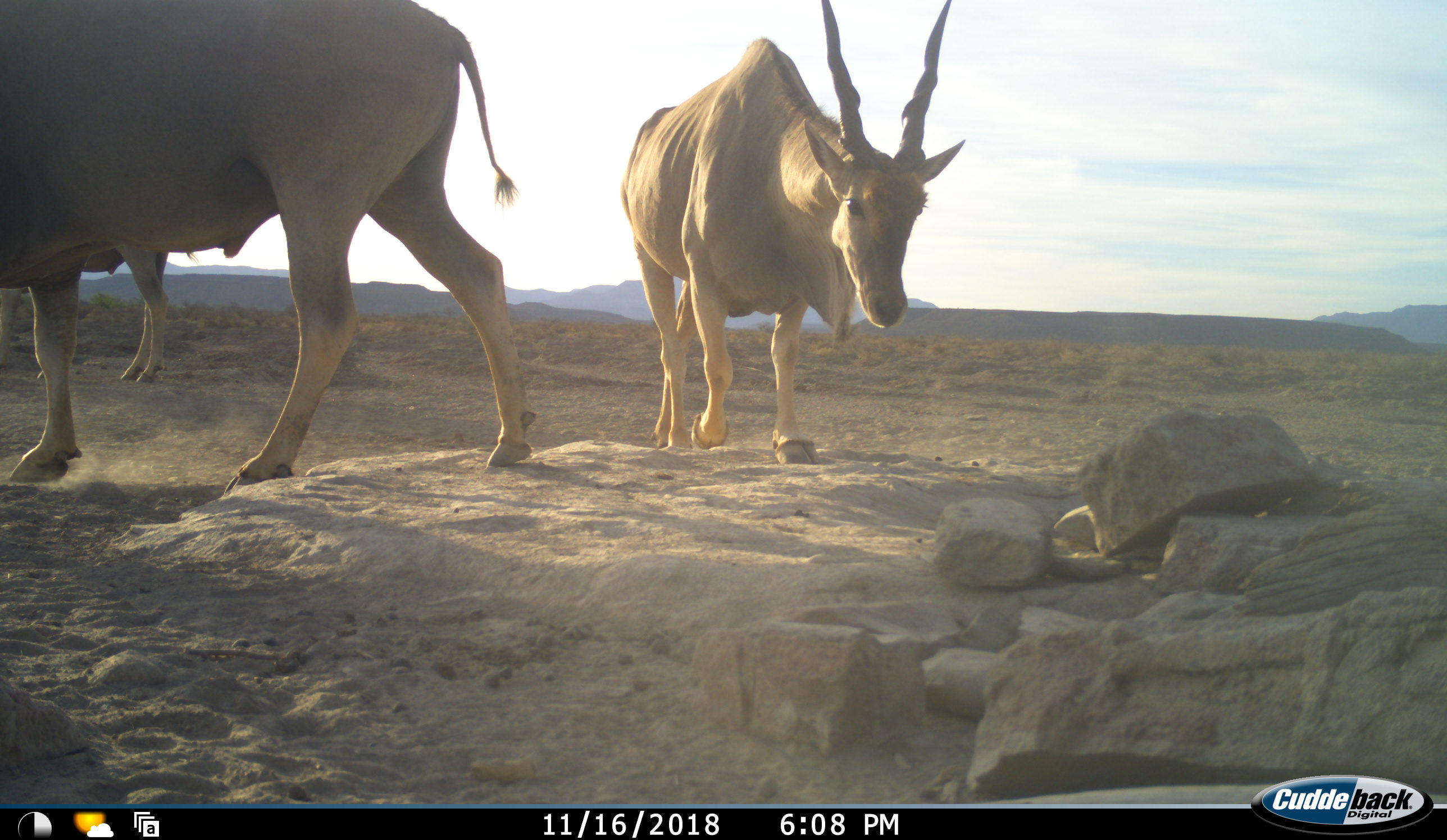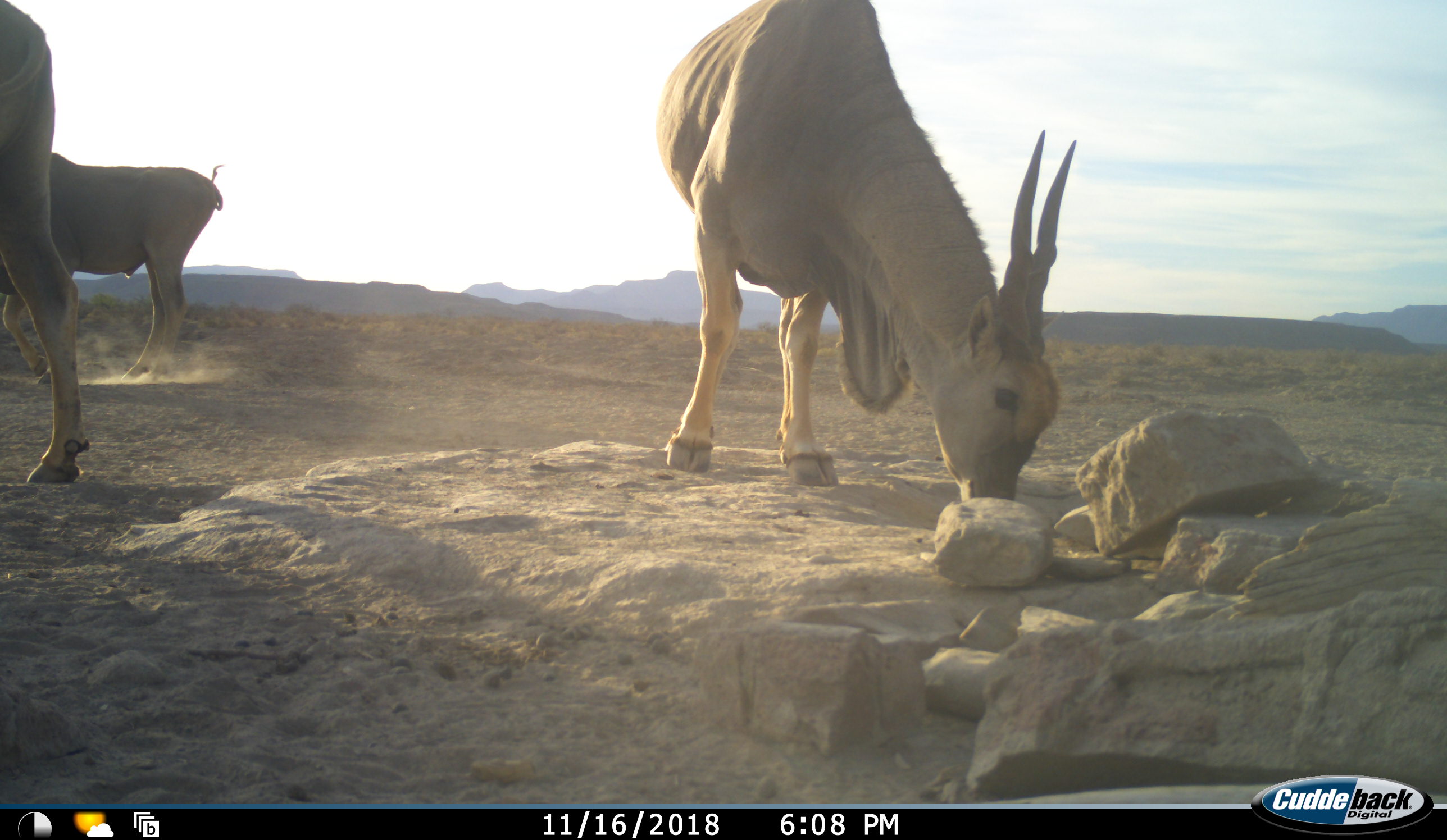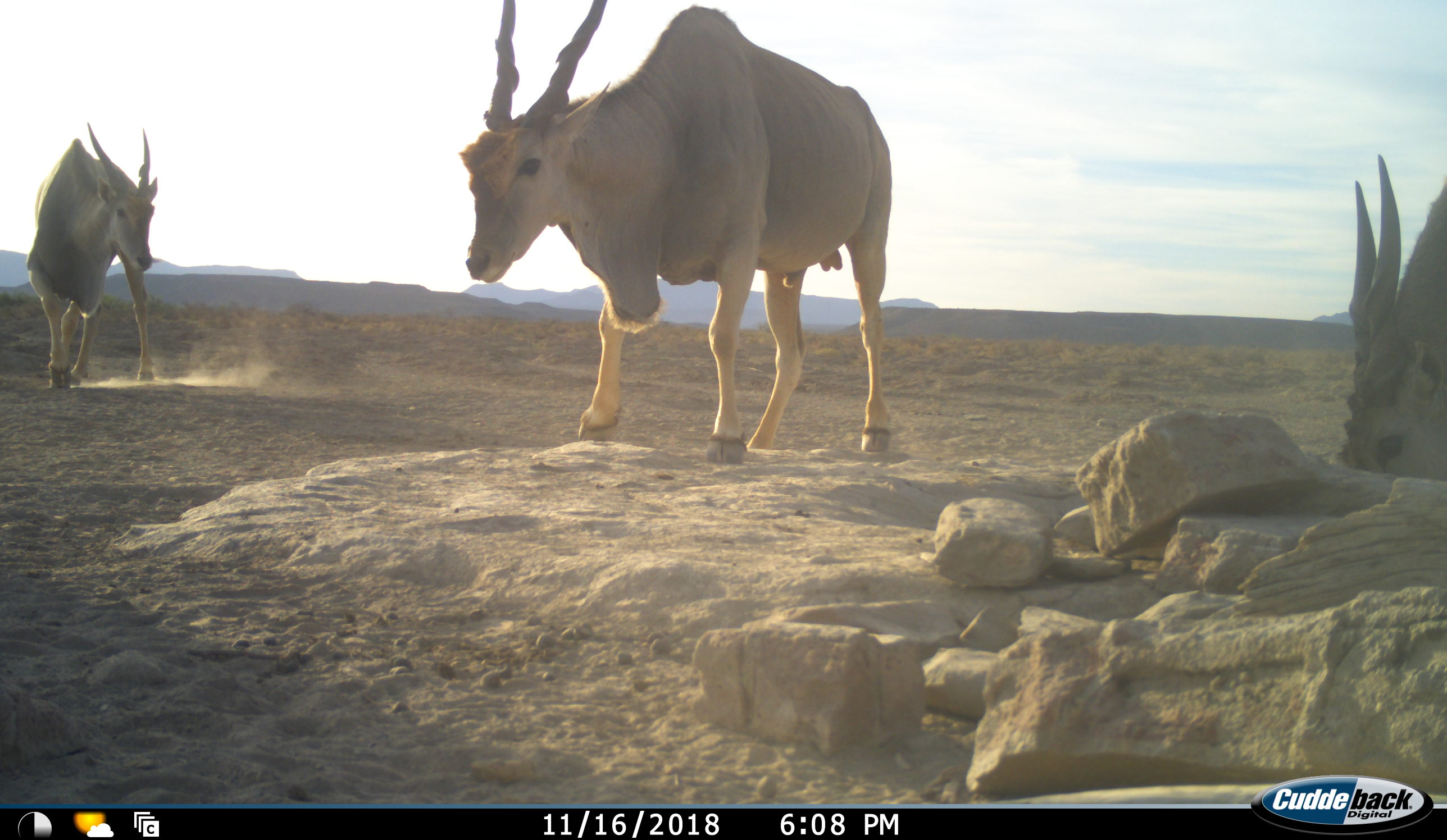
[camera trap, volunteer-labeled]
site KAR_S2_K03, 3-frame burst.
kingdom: Animalia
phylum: Chordata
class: Mammalia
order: Artiodactyla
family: Bovidae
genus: Tragelaphus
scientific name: Tragelaphus oryx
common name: eland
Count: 4.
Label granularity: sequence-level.